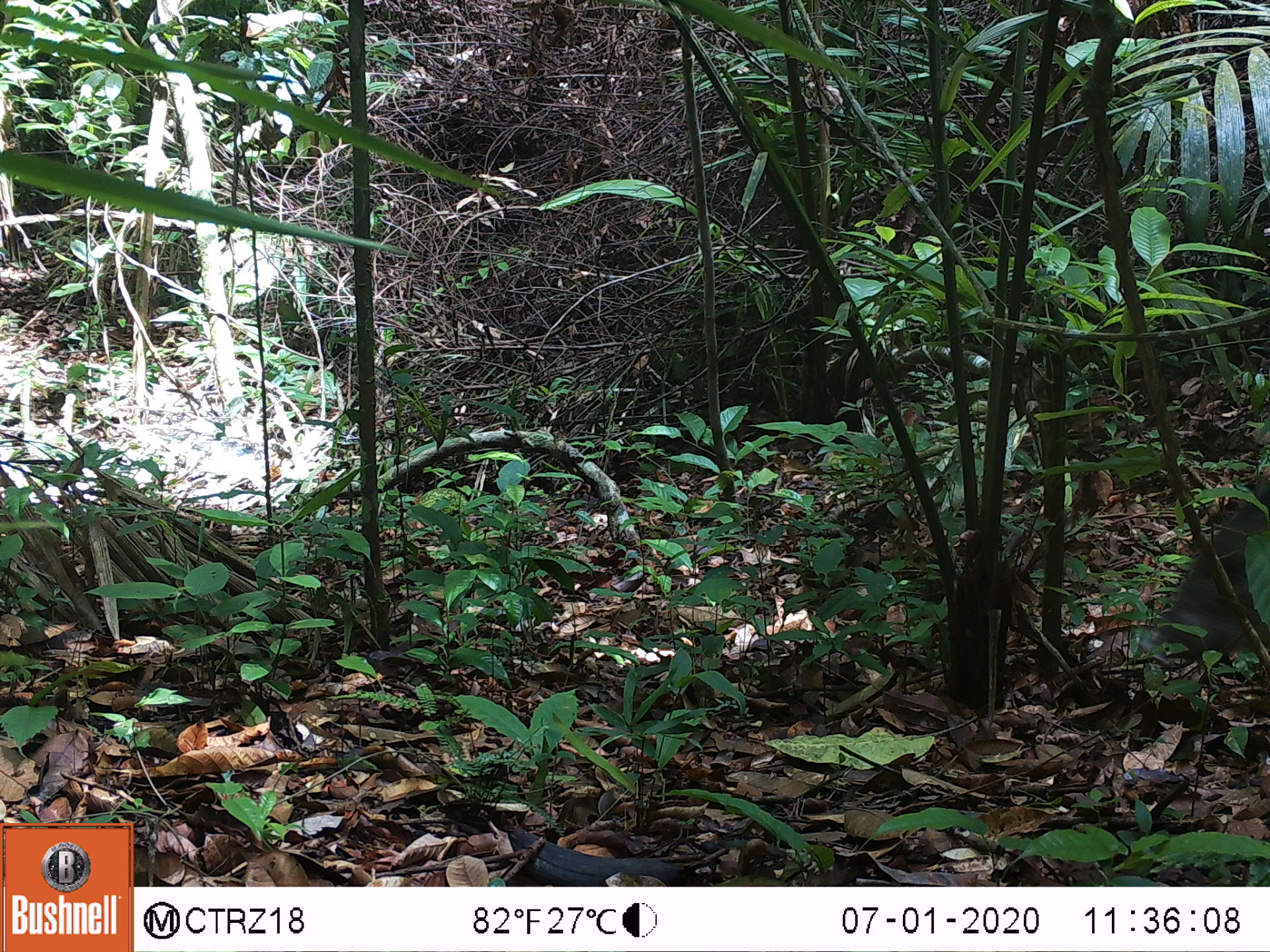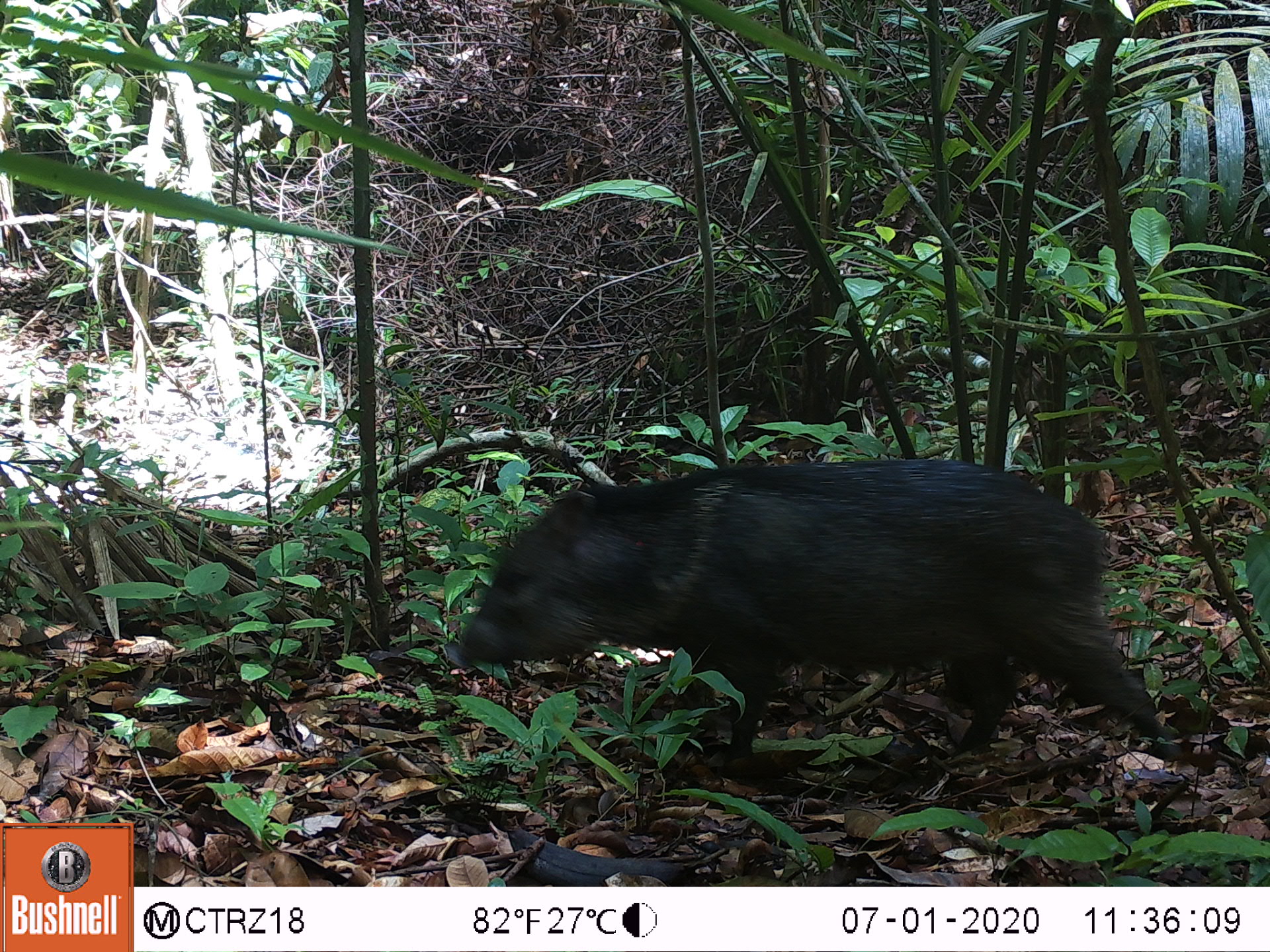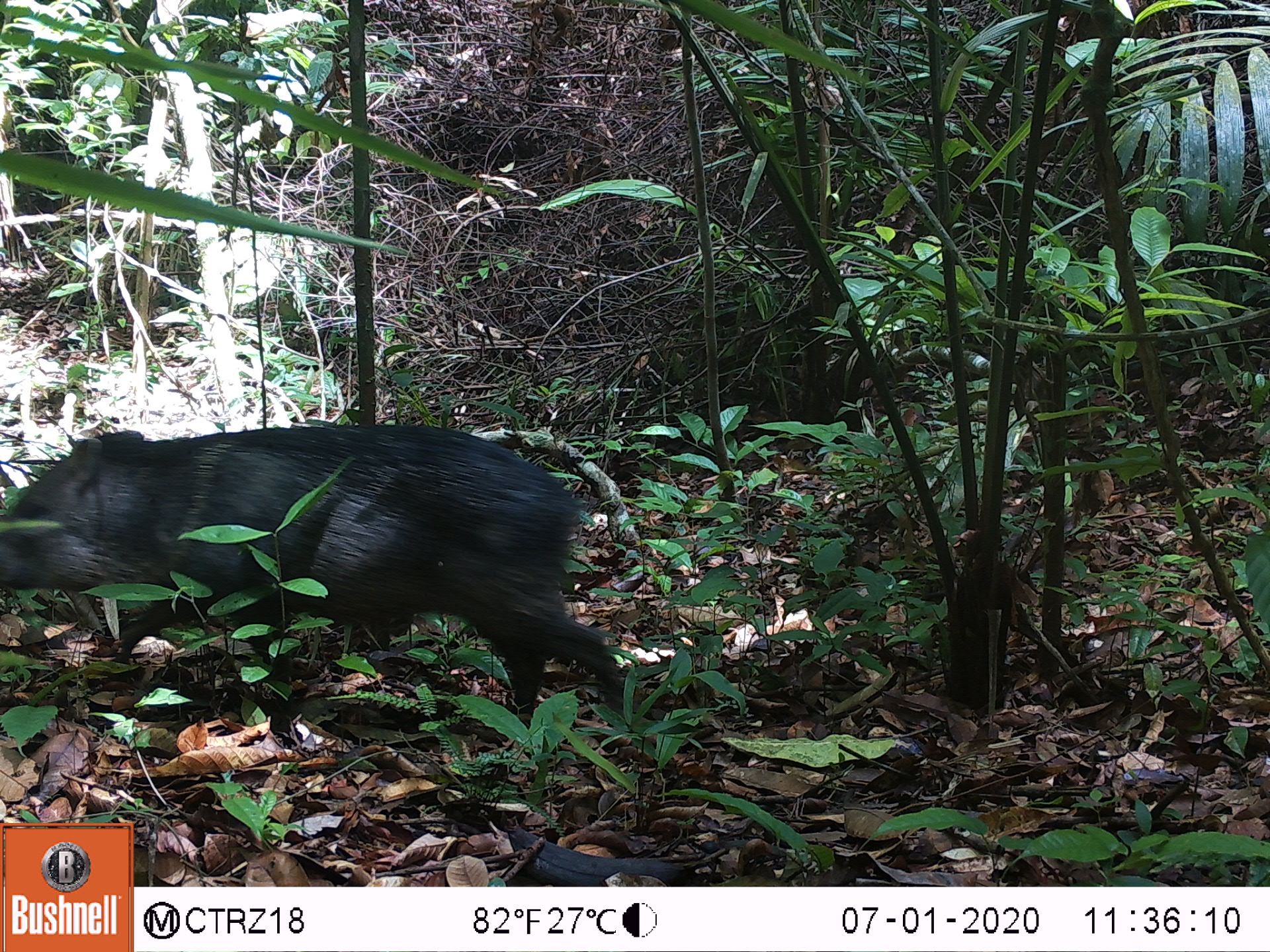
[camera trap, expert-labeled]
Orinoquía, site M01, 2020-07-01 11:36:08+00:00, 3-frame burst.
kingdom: Animalia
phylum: Chordata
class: Mammalia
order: Artiodactyla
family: Tayassuidae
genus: Pecari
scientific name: Pecari tajacu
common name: collared peccary